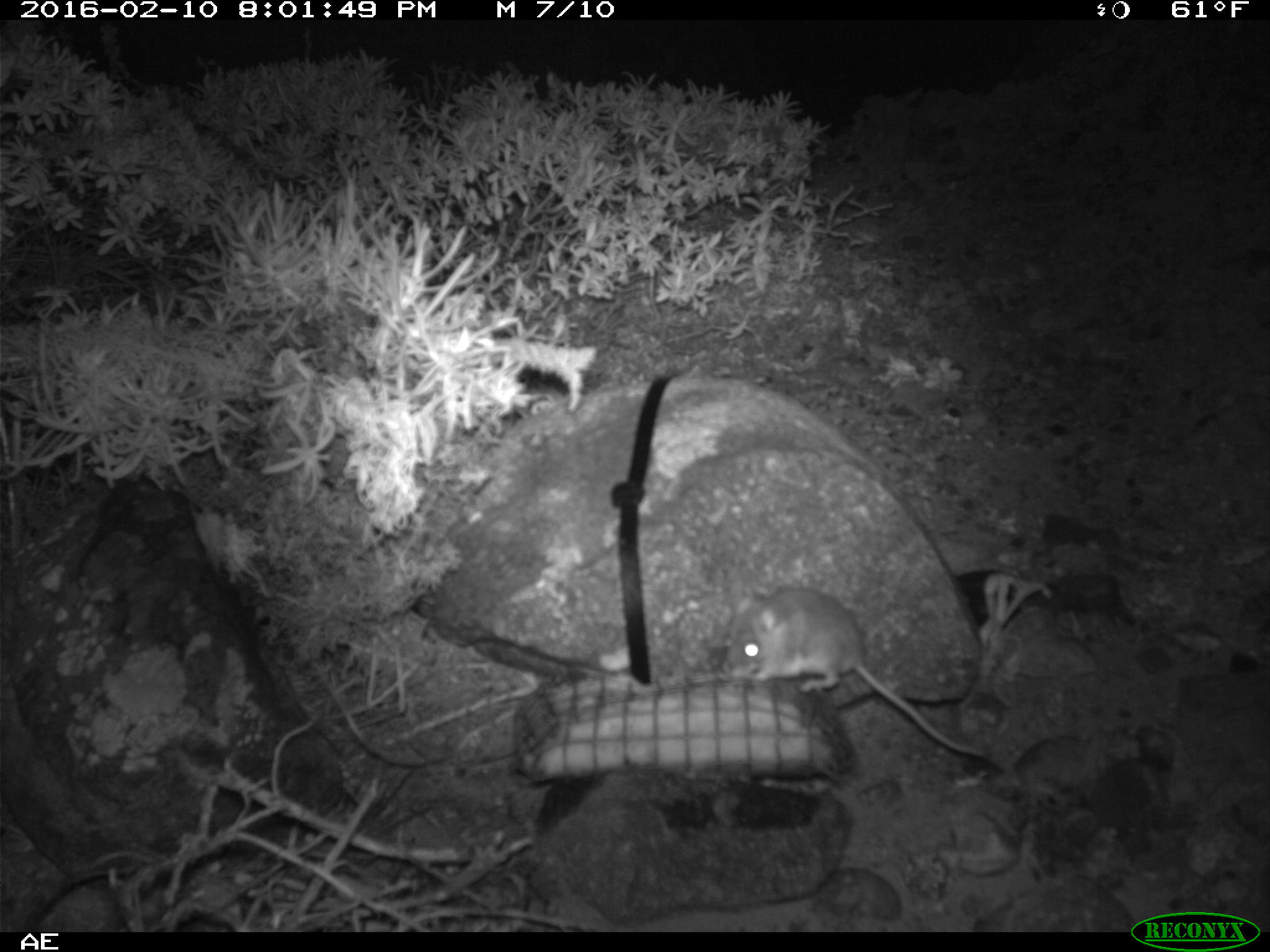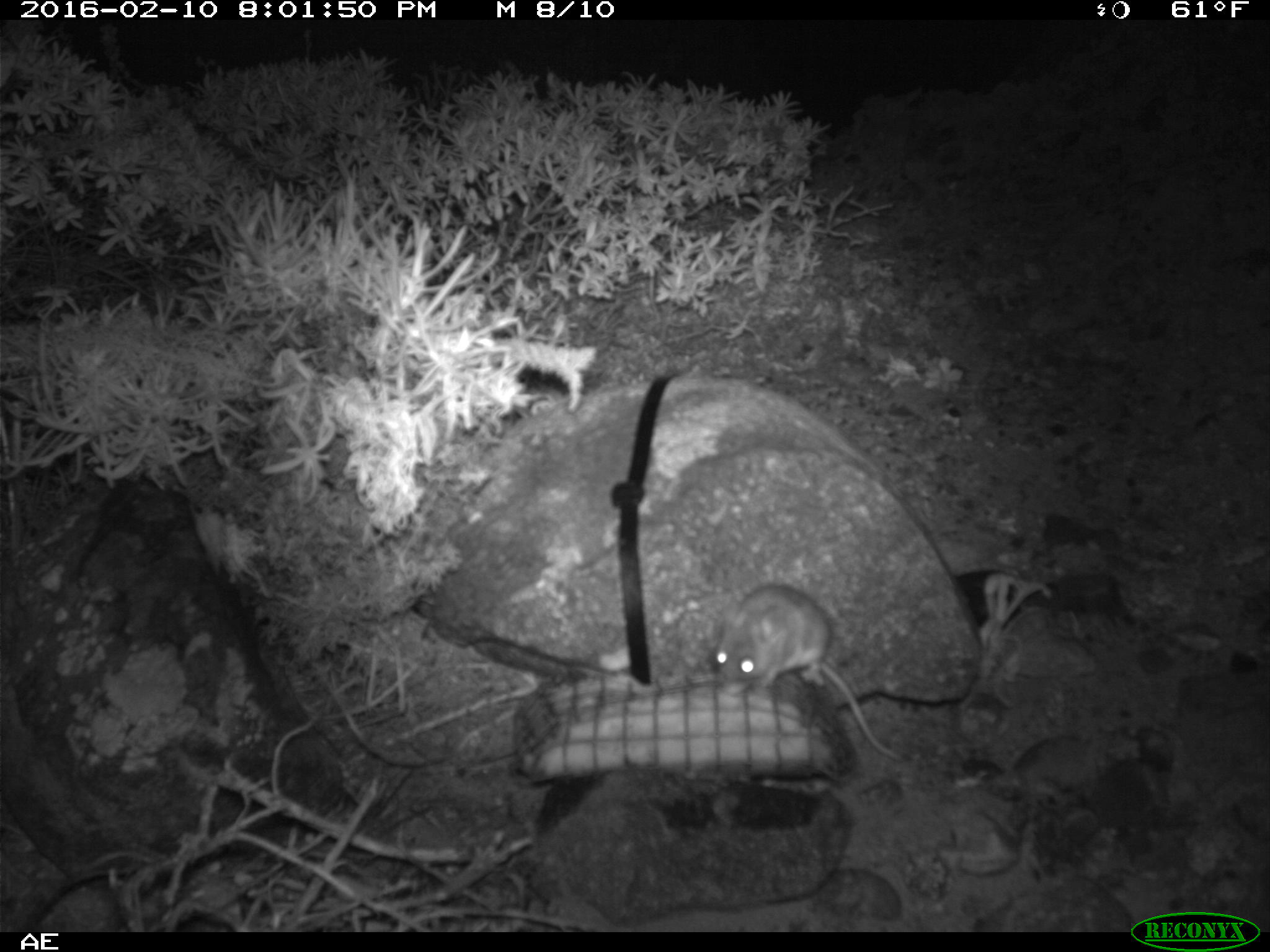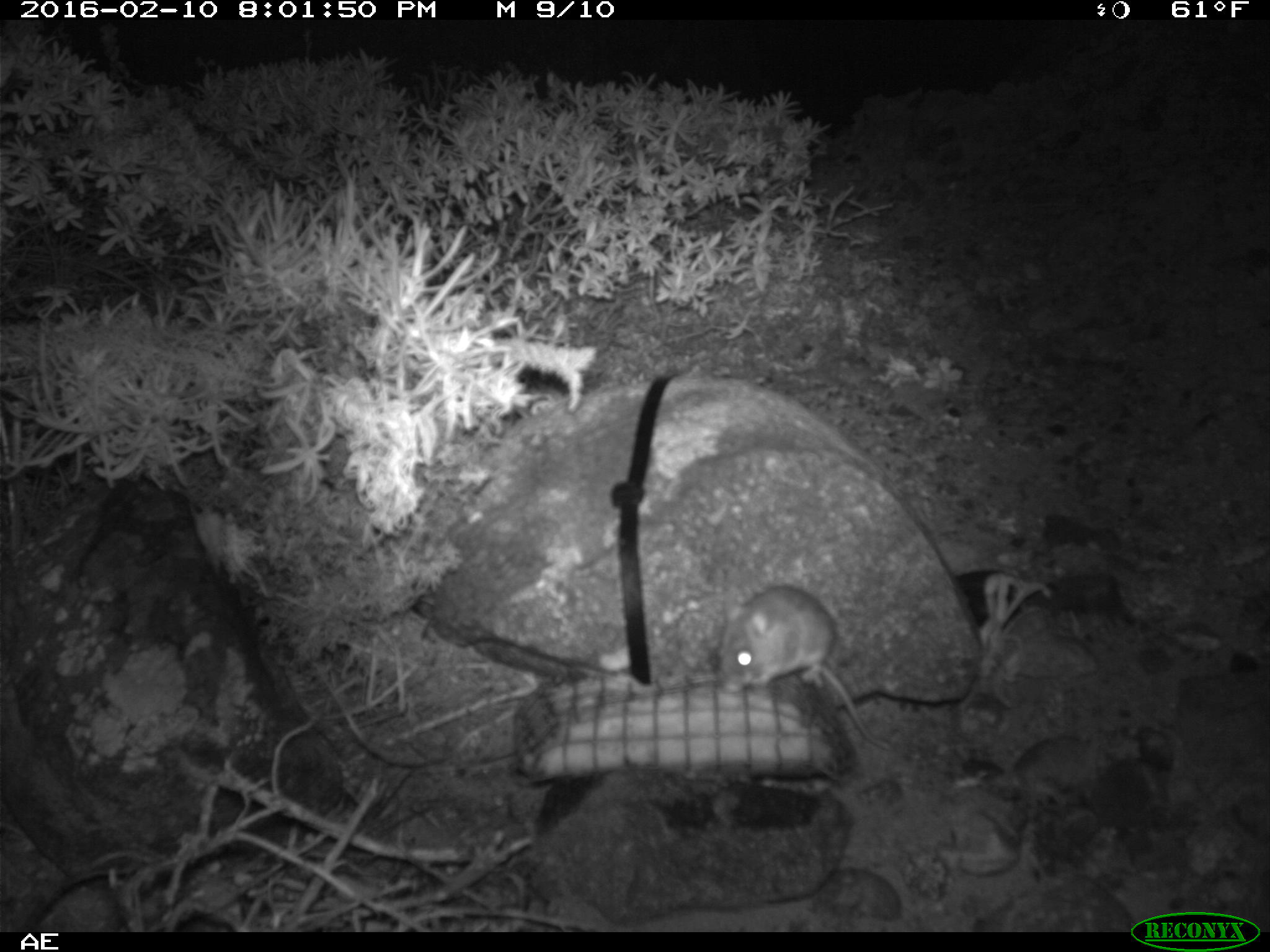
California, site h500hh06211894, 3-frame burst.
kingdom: Animalia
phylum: Chordata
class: Mammalia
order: Rodentia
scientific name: Rodentia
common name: rodent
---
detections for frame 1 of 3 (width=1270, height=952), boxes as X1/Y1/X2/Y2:
rodent: 719/588/990/754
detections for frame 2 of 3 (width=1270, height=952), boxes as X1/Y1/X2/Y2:
rodent: 714/584/904/762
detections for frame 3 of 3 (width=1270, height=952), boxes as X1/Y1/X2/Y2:
rodent: 713/584/889/757